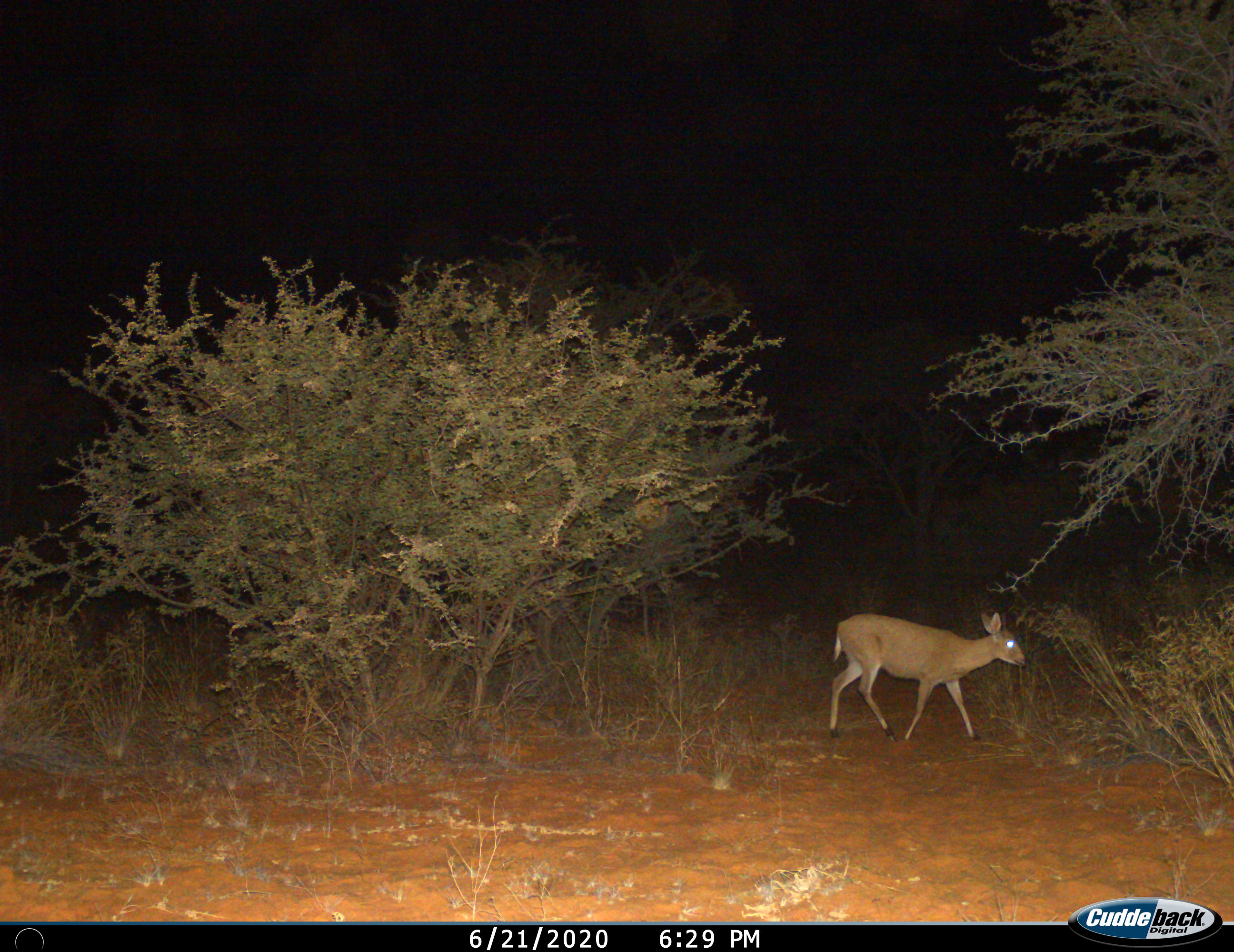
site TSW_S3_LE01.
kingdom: Animalia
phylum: Chordata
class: Mammalia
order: Artiodactyla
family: Bovidae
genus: Sylvicapra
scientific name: Sylvicapra grimmia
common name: common duiker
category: duikercommongrey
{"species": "duikercommongrey (common duiker) (Sylvicapra grimmia)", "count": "1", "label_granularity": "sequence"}